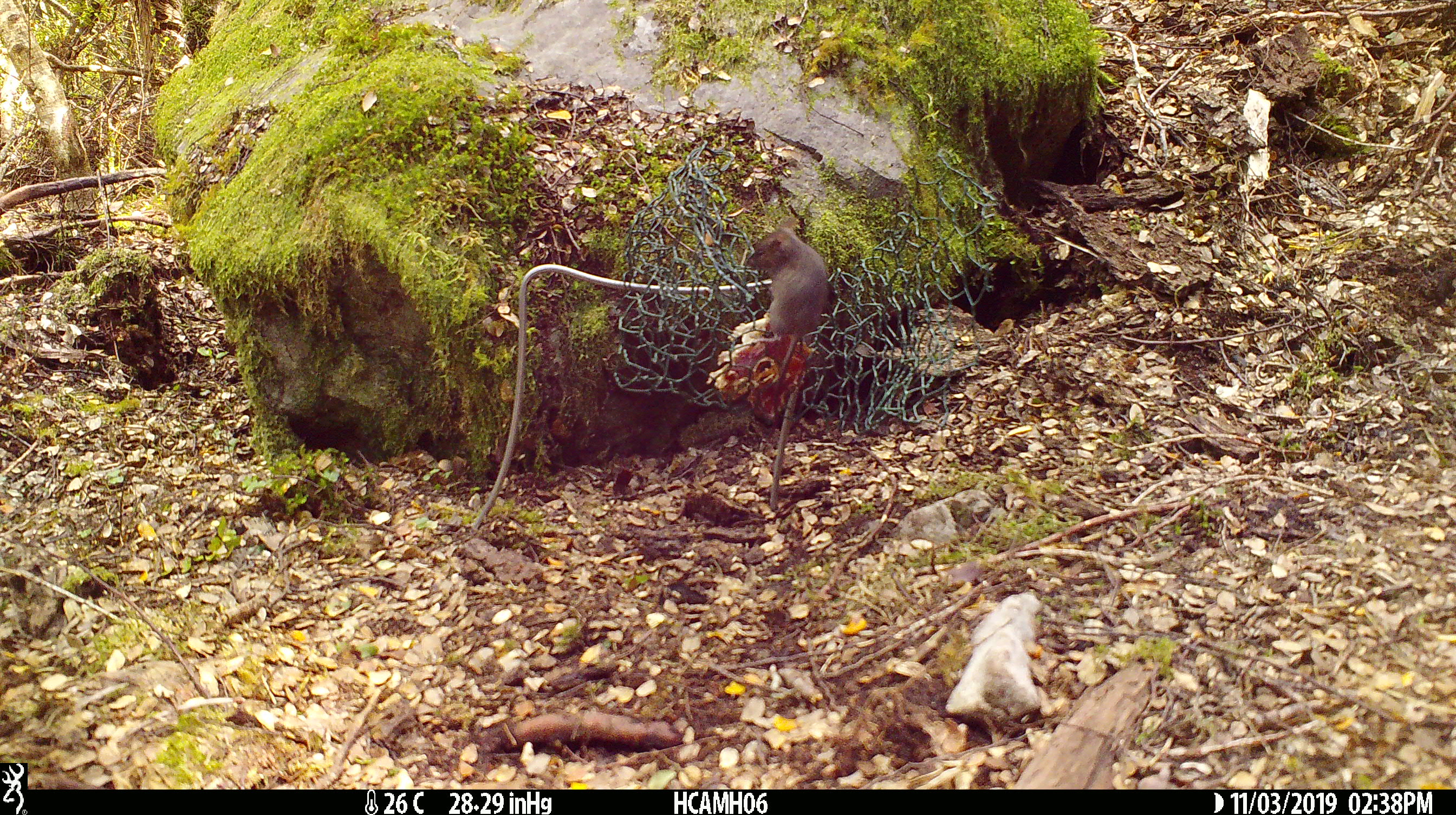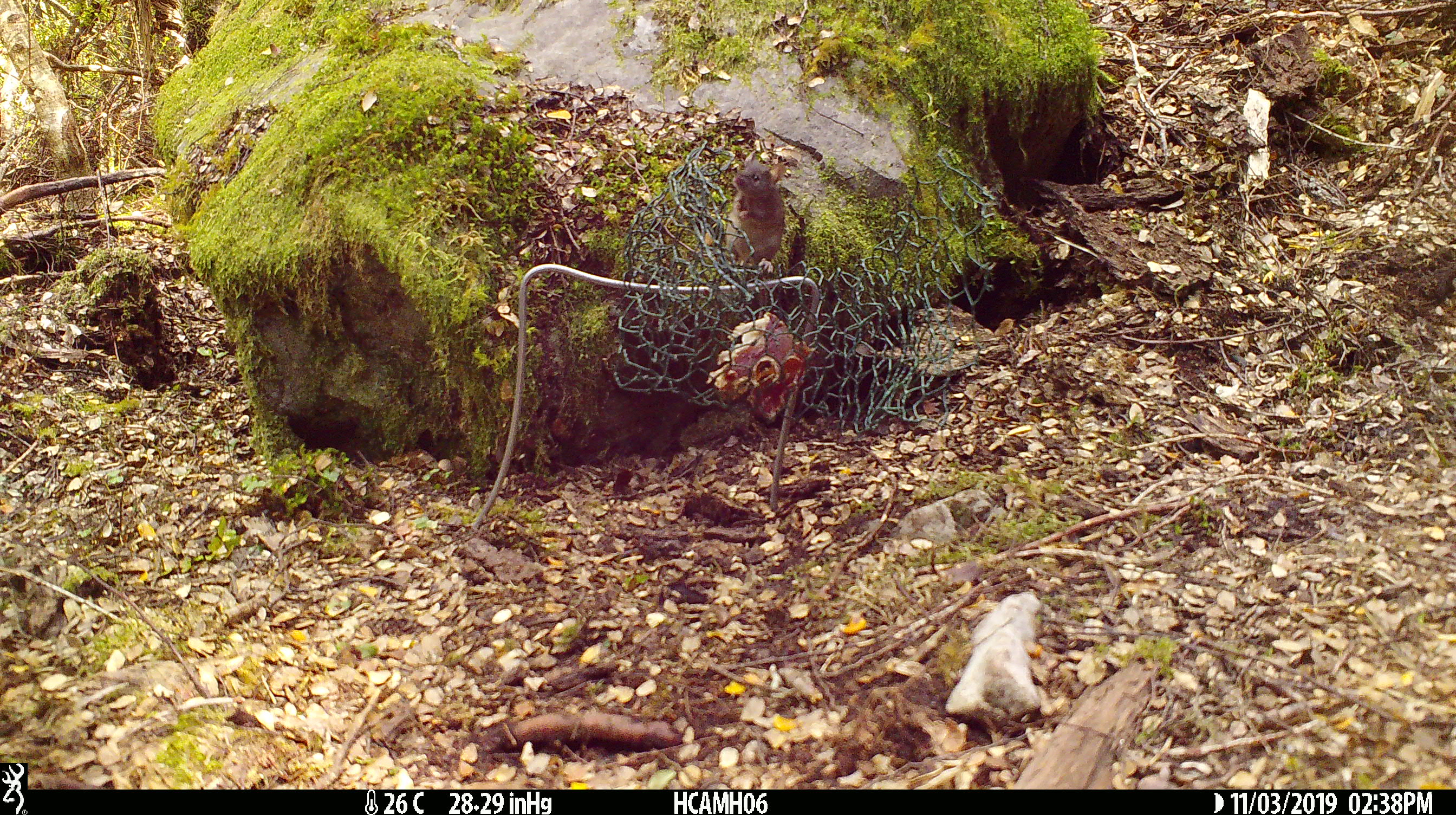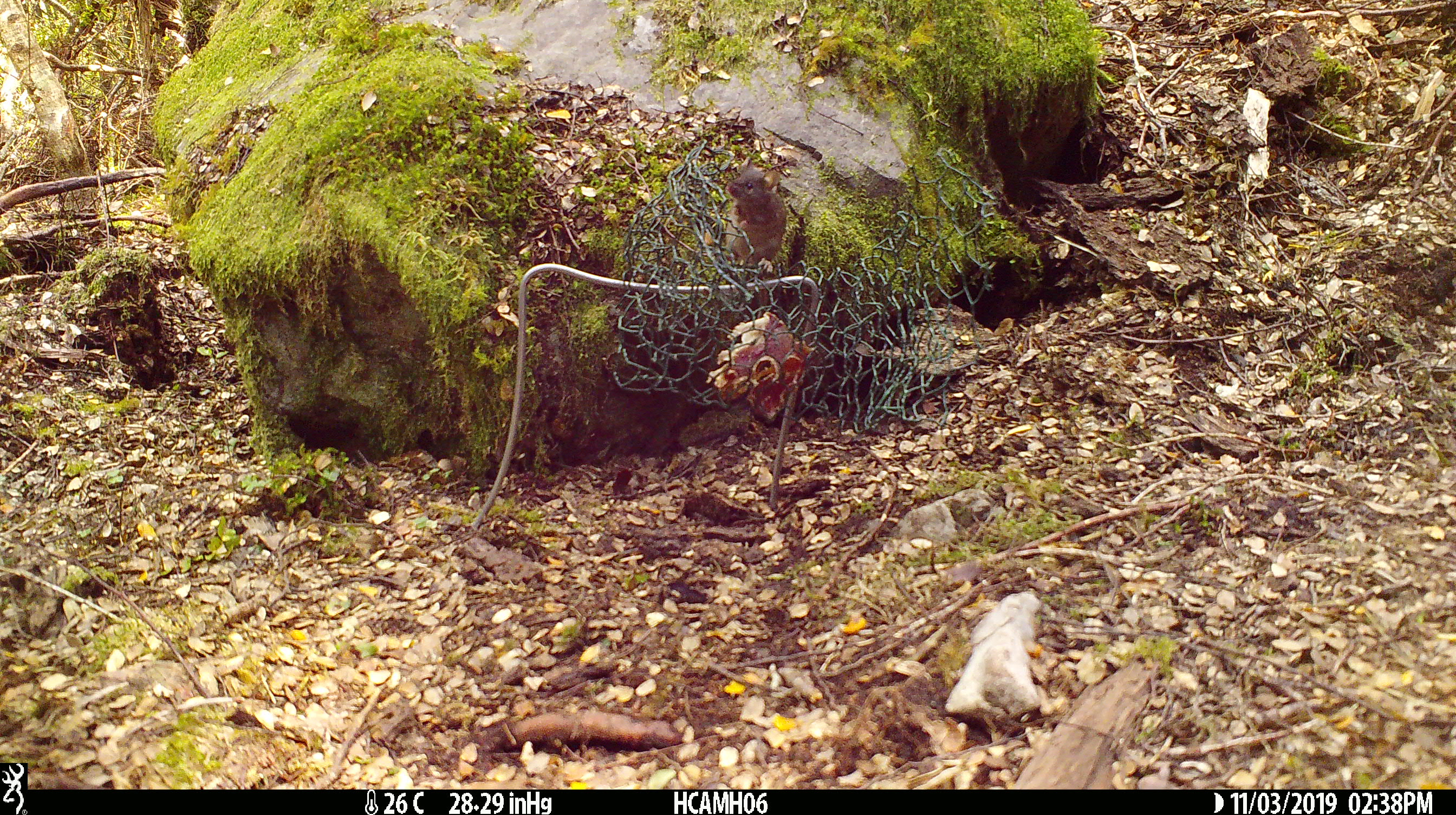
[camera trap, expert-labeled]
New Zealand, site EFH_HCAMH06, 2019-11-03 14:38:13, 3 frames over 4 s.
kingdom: Animalia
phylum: Chordata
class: Mammalia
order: Rodentia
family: Muridae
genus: Mus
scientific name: Mus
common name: mouse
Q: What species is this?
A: Mouse (Mus).